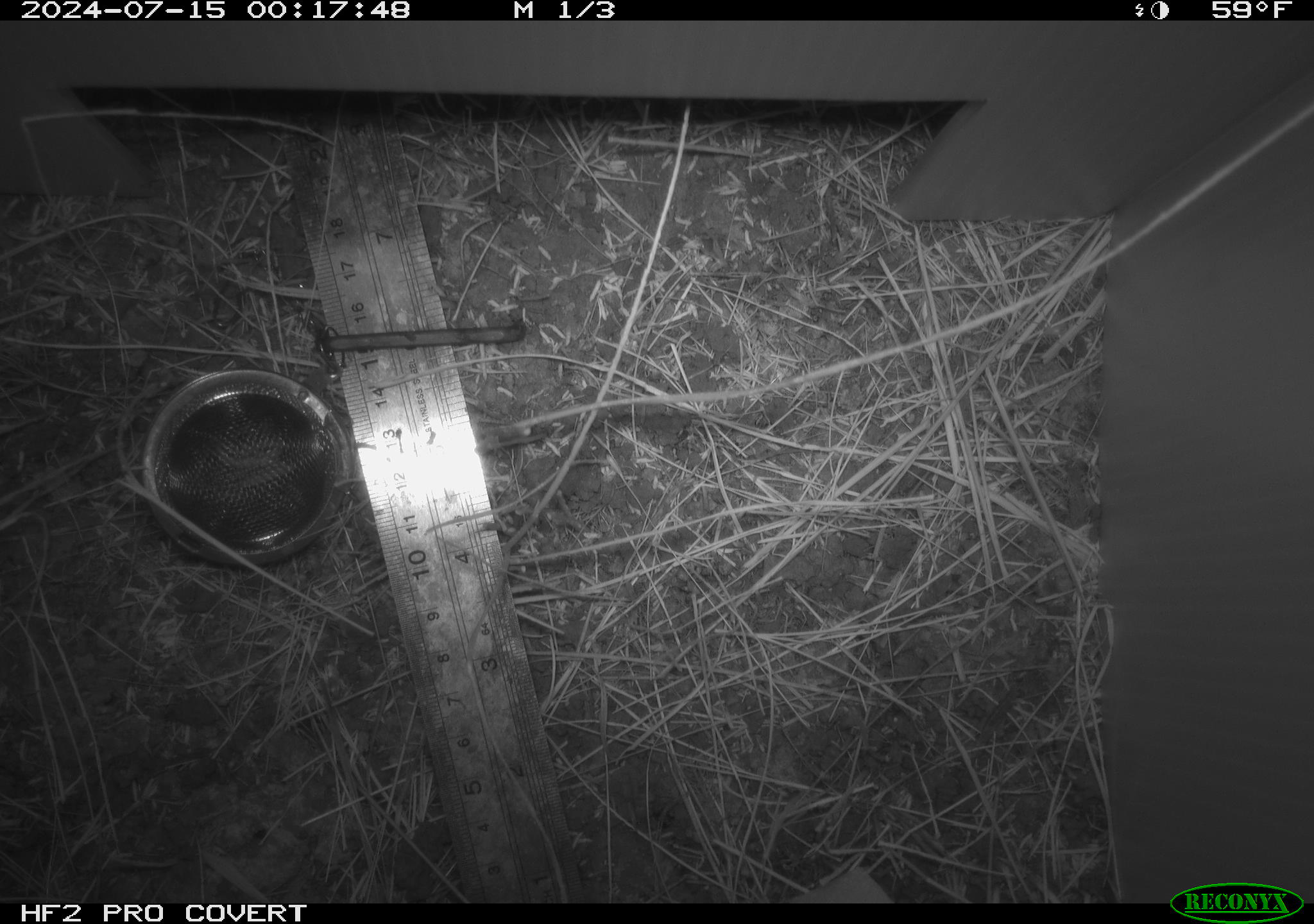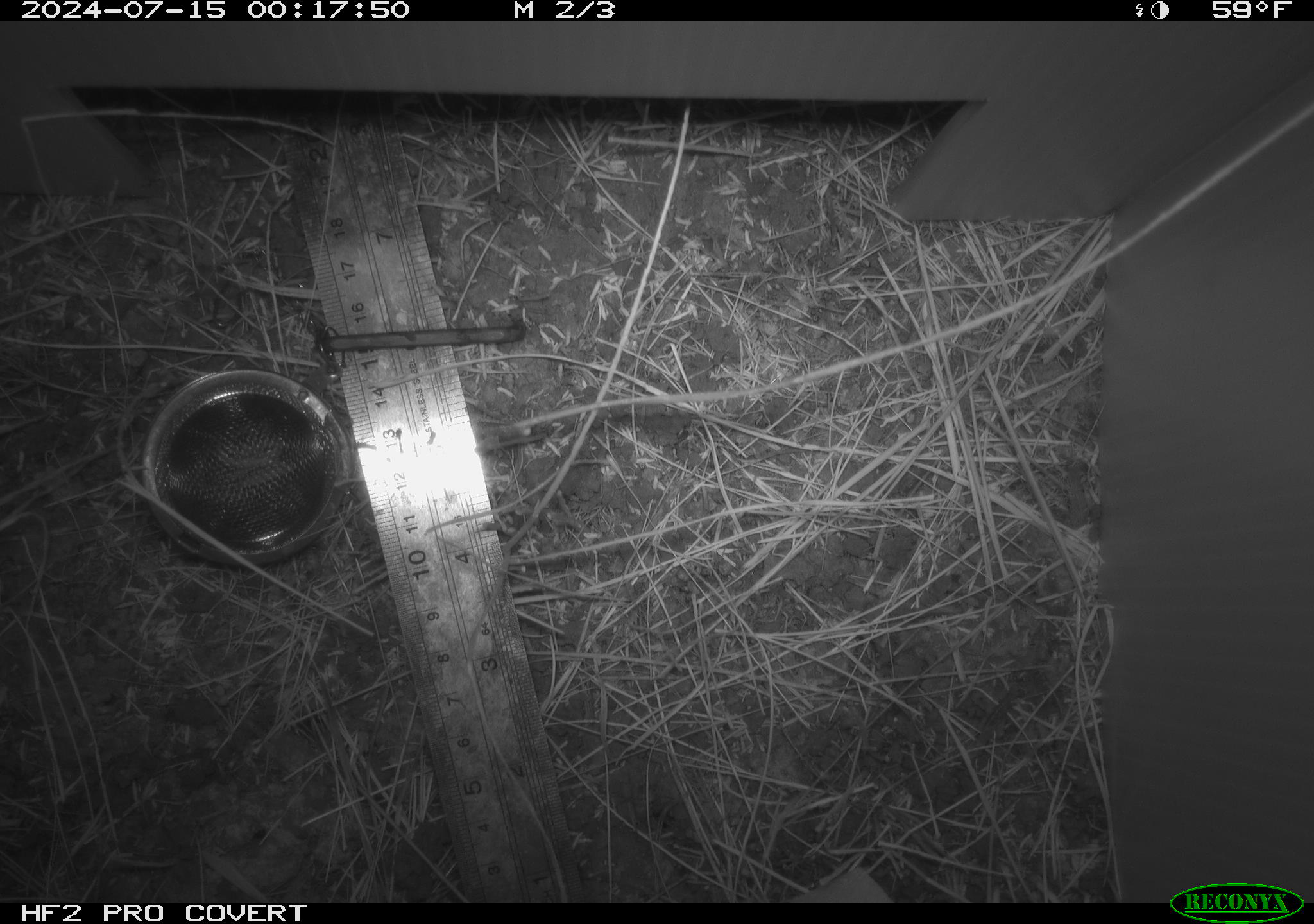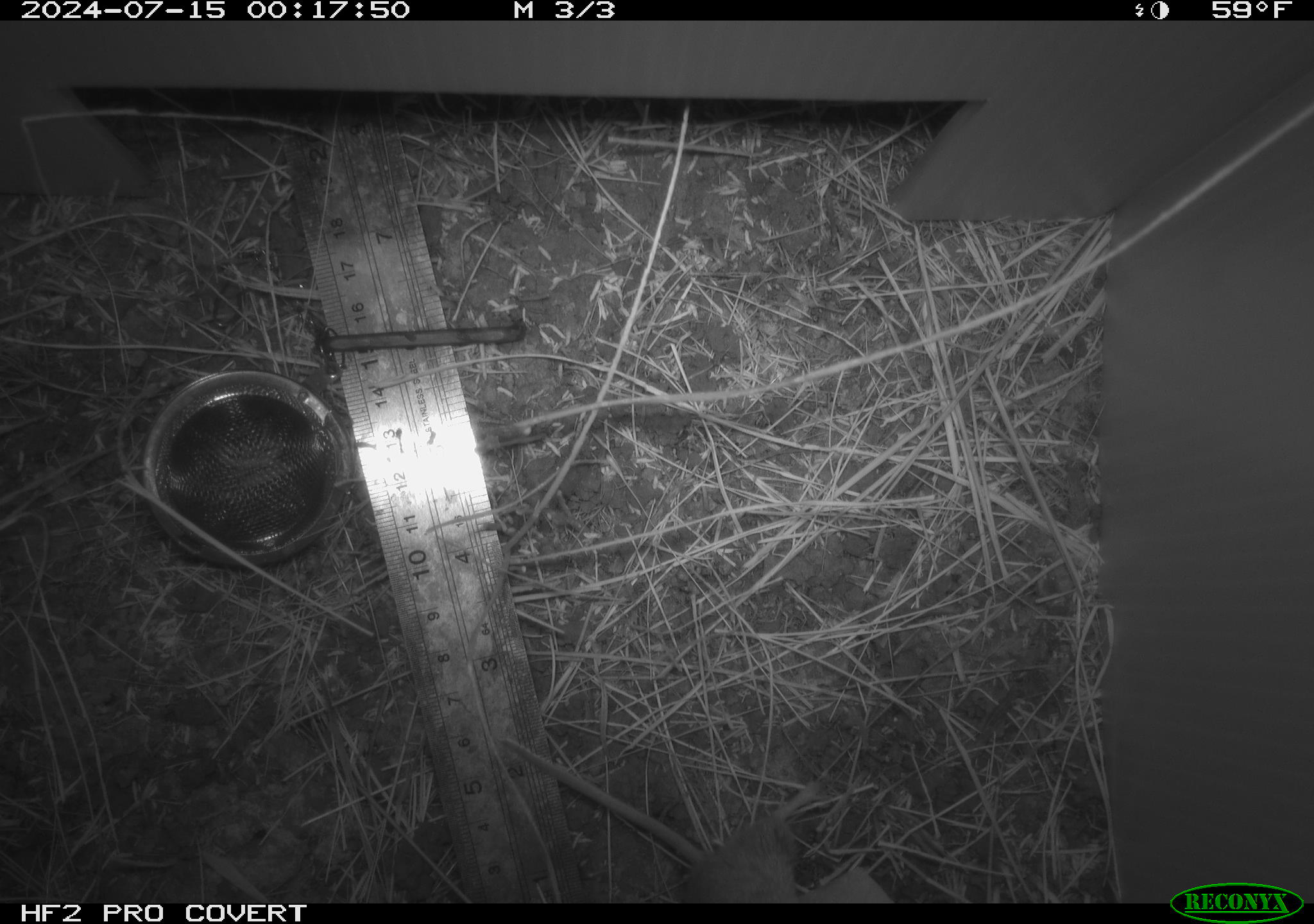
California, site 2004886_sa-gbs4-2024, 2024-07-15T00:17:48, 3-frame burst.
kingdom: Animalia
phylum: Chordata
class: Mammalia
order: Rodentia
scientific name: Rodentia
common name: mouse species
Mouse species (Rodentia).